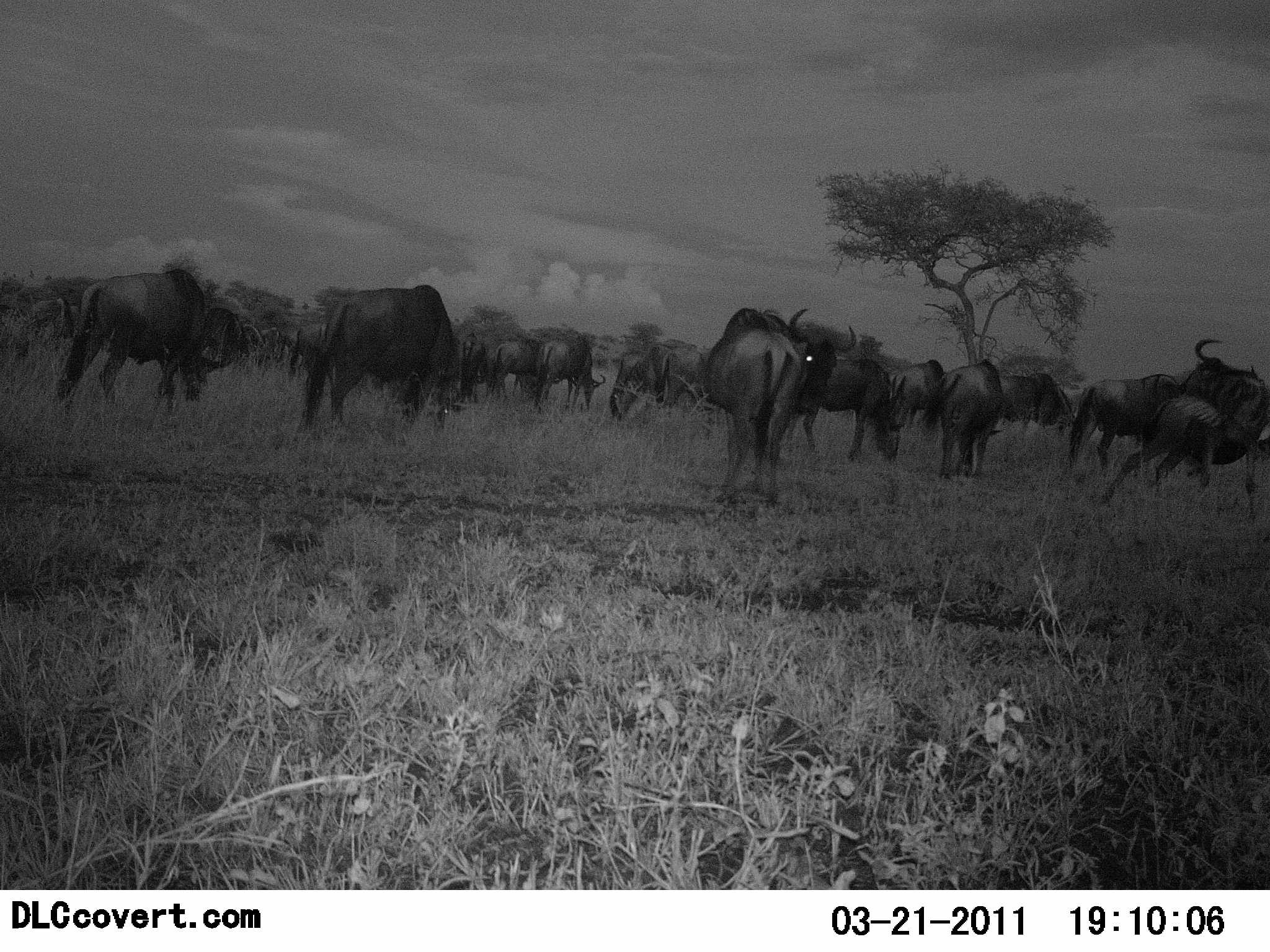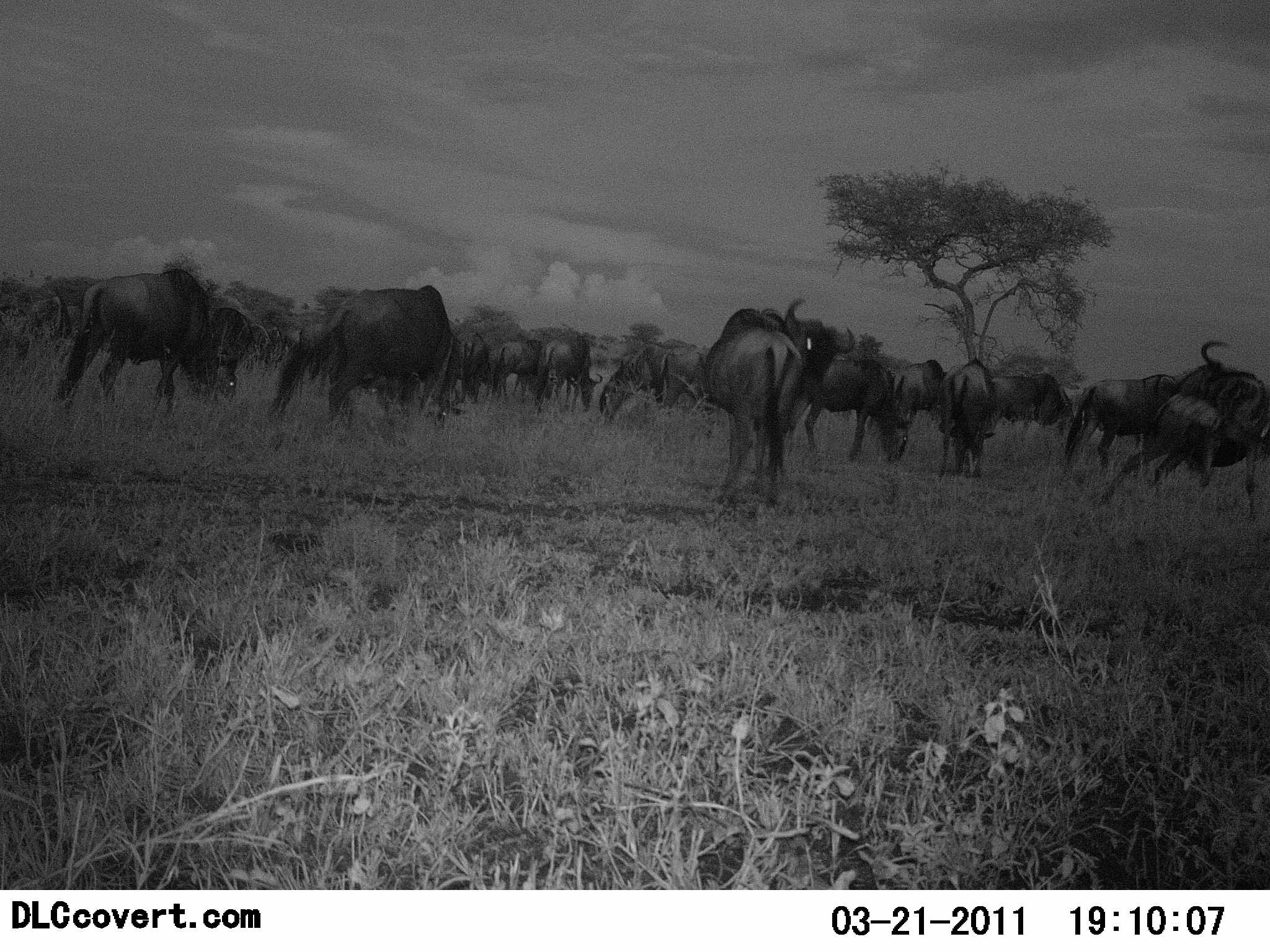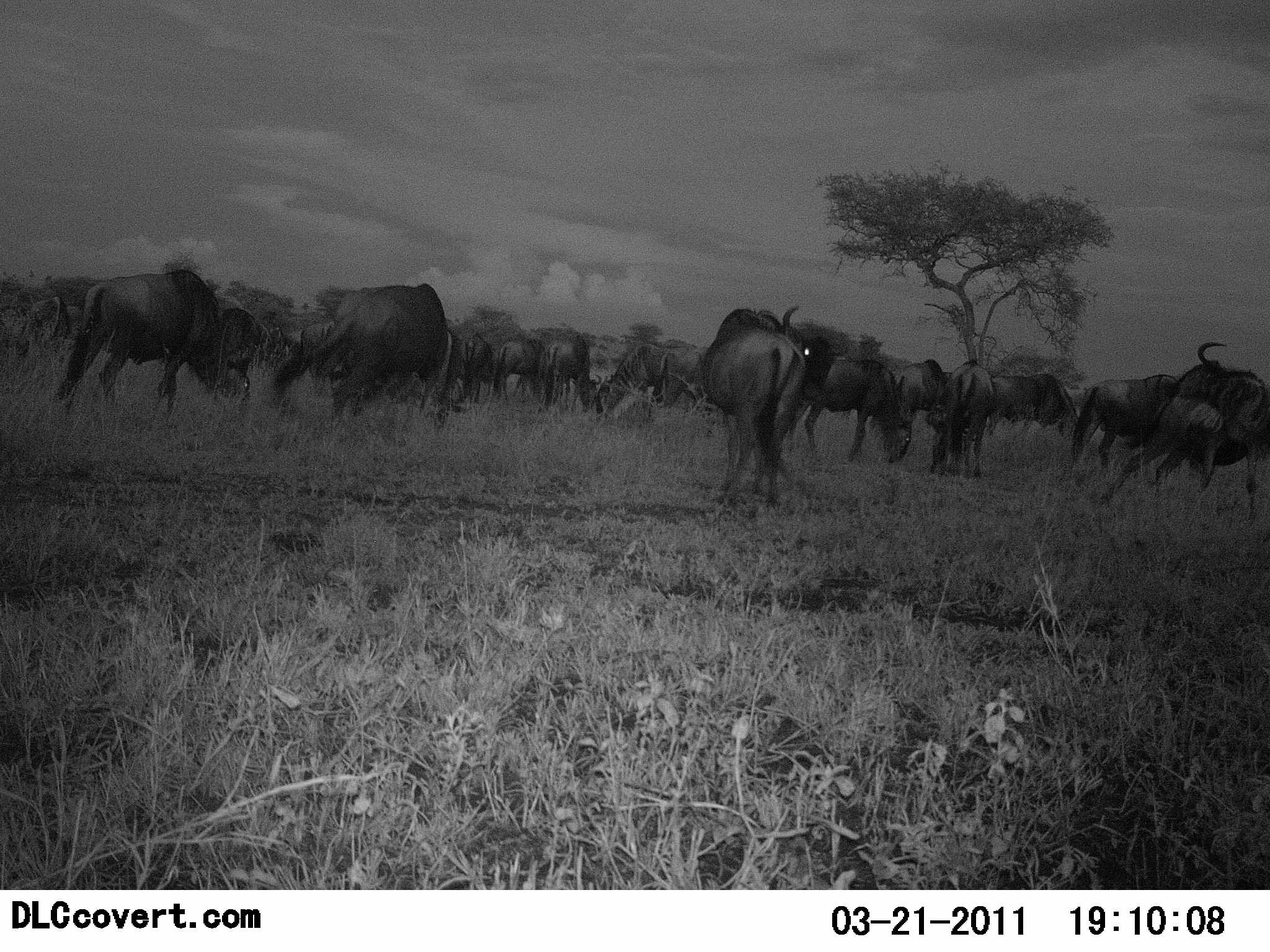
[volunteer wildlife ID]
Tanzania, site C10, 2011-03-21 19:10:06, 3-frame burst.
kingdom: Animalia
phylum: Chordata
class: Mammalia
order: Artiodactyla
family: Bovidae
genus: Connochaetes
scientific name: Connochaetes taurinus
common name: blue wildebeest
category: wildebeest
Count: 11-50.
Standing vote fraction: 50%.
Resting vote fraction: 0%.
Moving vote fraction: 8%.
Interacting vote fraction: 17%.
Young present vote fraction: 0%.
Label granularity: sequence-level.